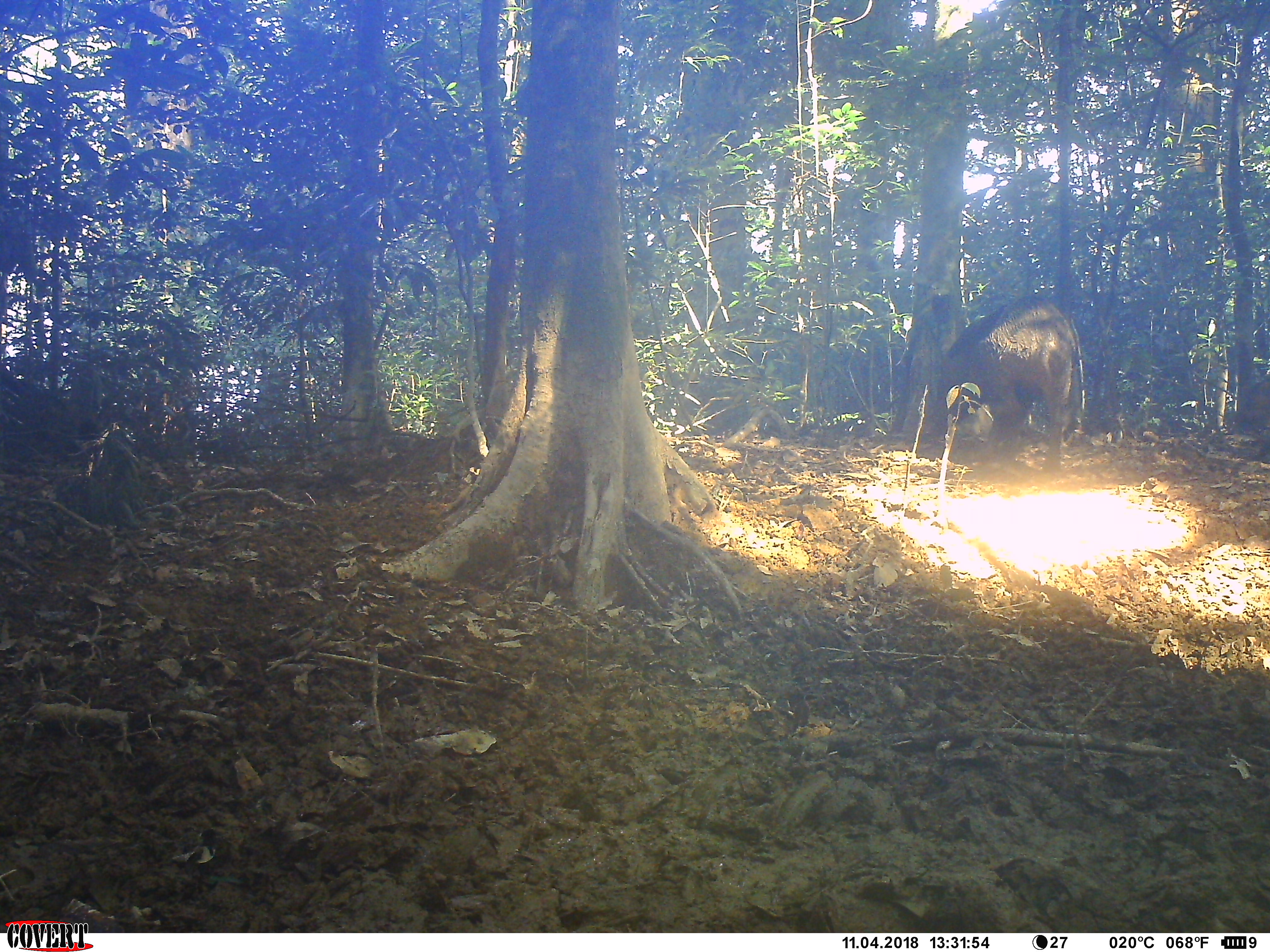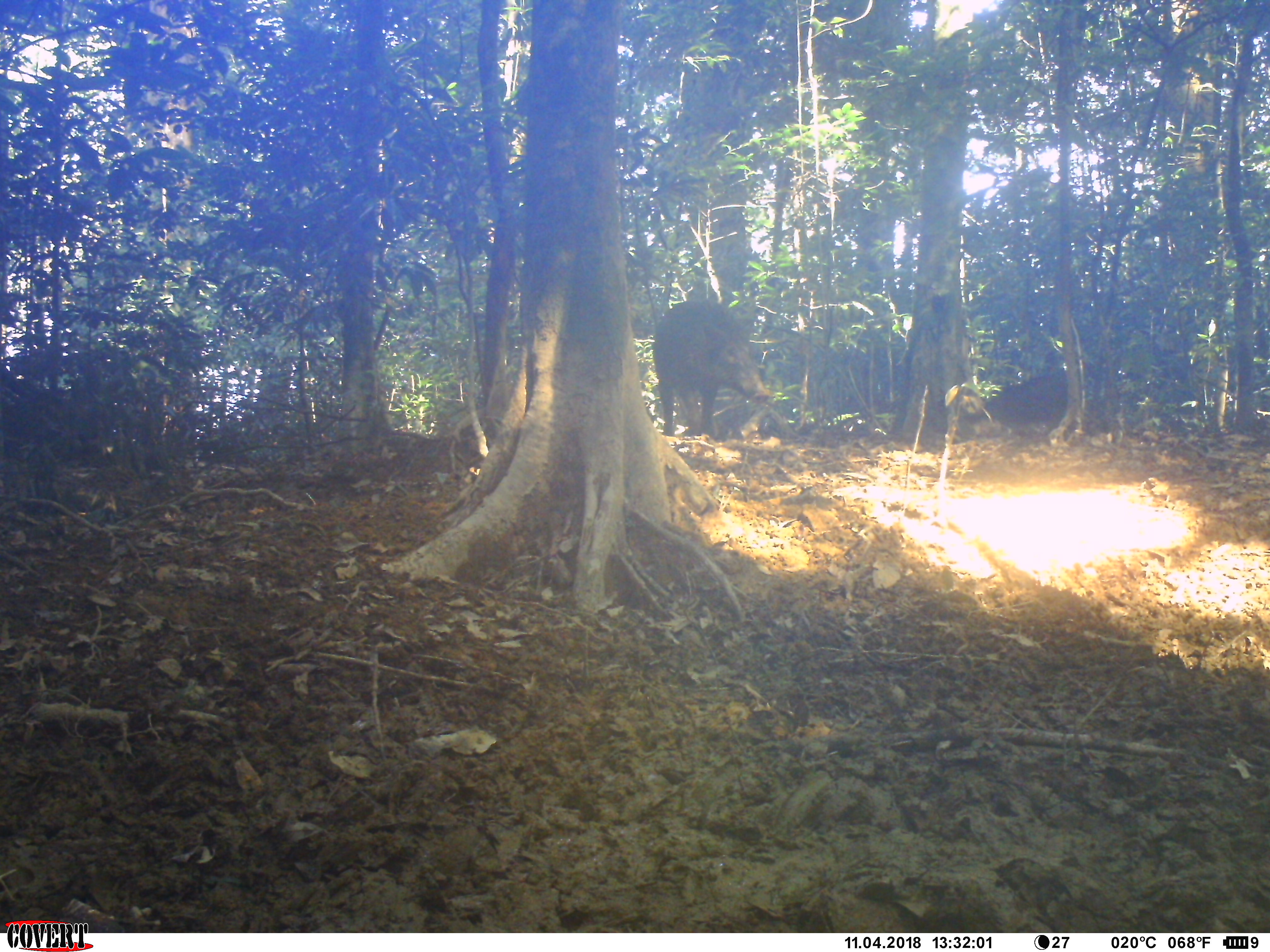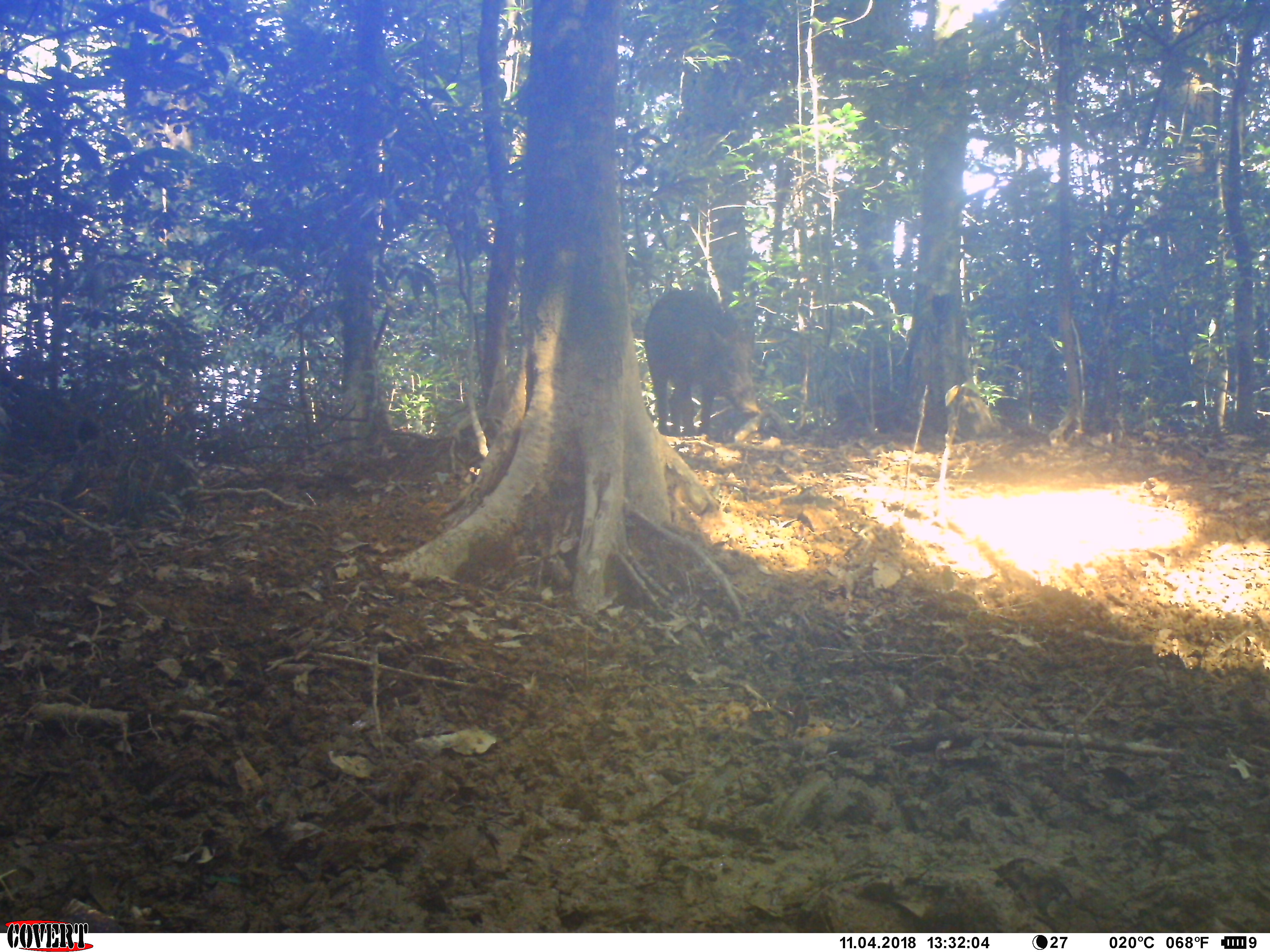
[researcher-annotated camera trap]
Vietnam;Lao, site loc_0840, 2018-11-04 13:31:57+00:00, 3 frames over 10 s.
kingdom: Animalia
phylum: Chordata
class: Mammalia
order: Artiodactyla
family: Suidae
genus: Sus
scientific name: Sus scrofa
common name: eurasian wild pig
Eurasian wild pig (Sus scrofa). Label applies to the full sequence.